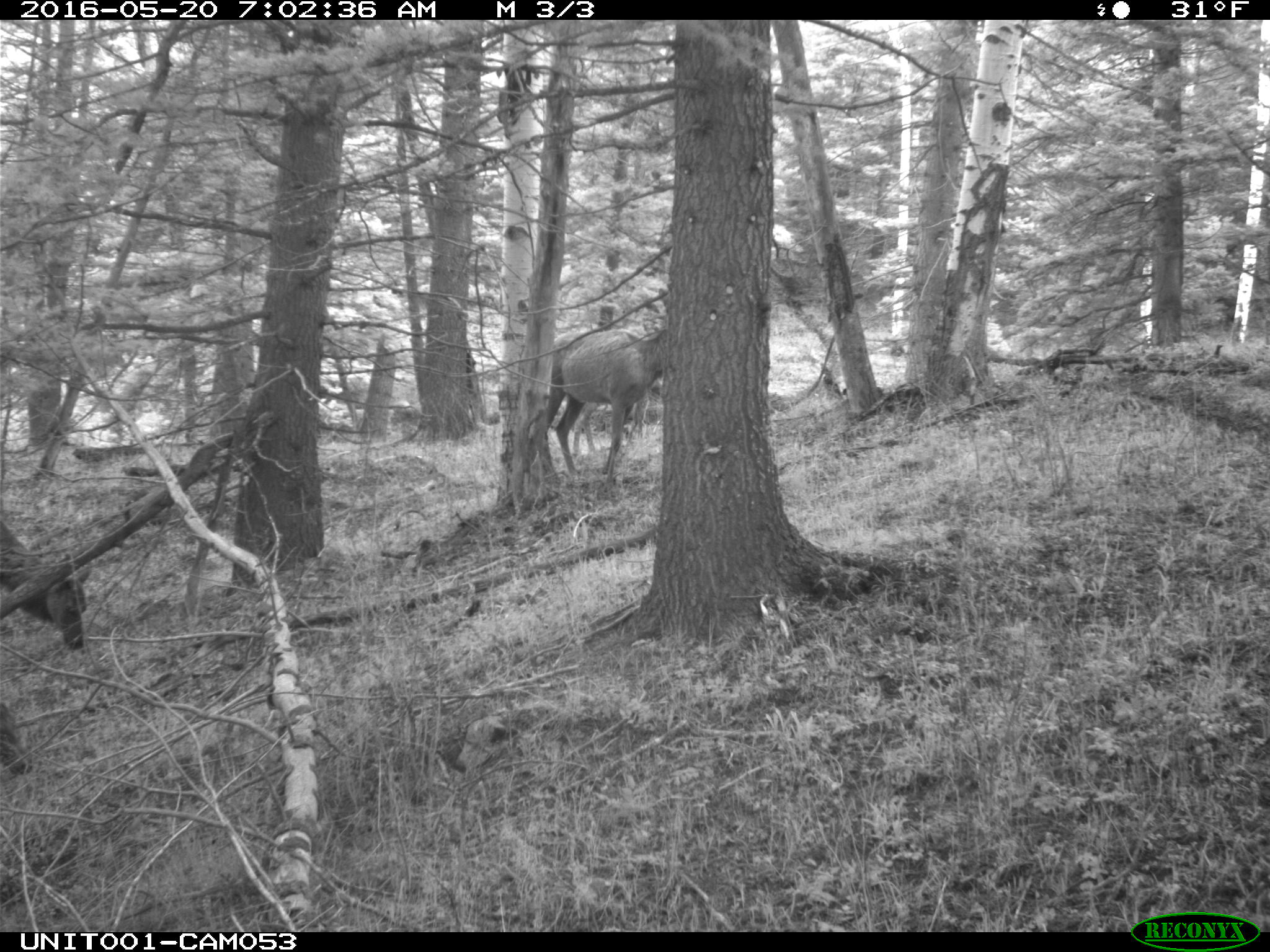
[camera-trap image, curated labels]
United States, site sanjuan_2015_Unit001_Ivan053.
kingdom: Animalia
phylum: Chordata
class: Mammalia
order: Artiodactyla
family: Cervidae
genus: Cervus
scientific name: Cervus elaphus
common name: red deer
Cervus elaphus (red deer).